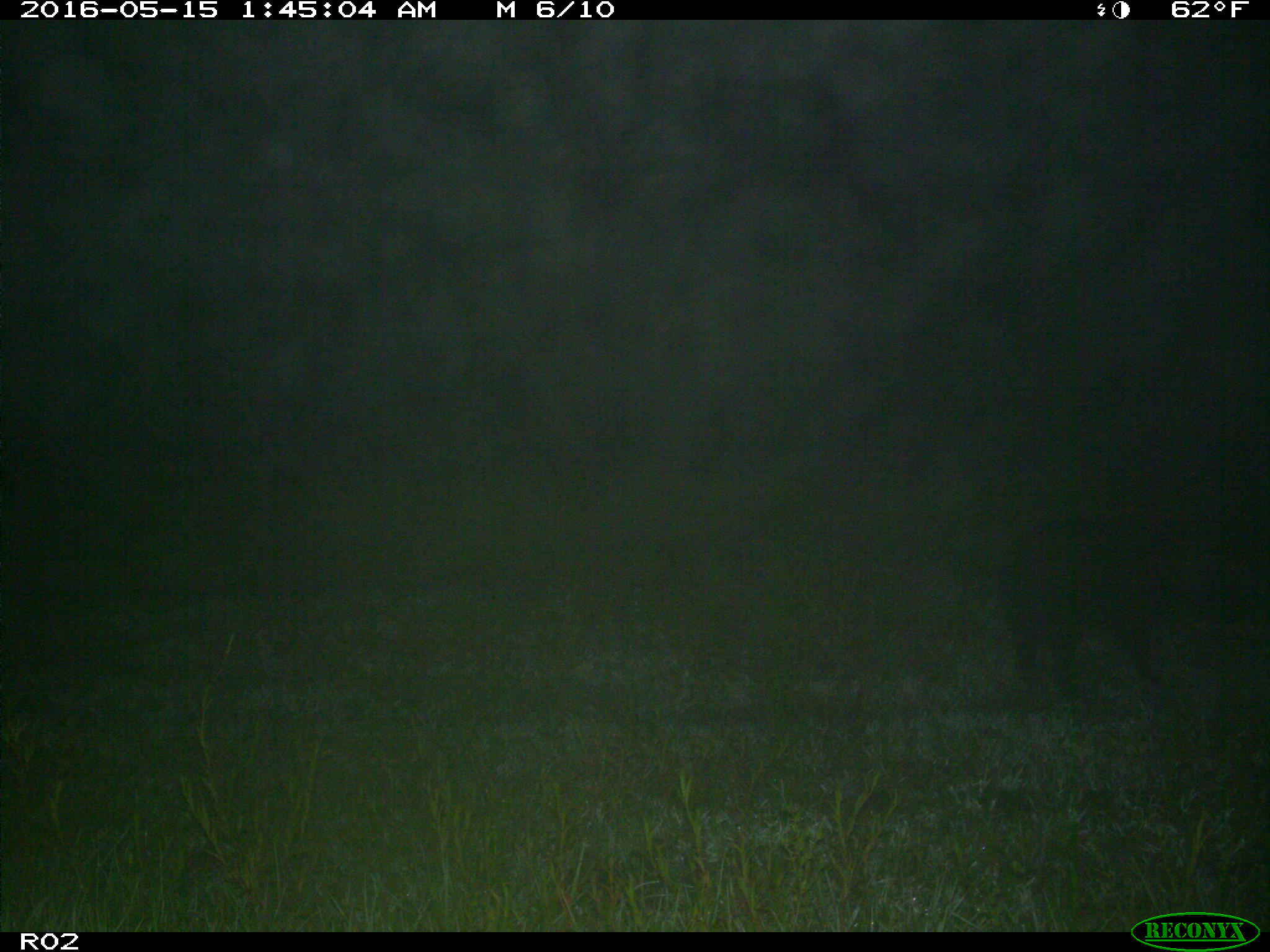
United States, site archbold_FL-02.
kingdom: Animalia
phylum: Chordata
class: Mammalia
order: Artiodactyla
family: Suidae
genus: Sus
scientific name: Sus scrofa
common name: wild boar